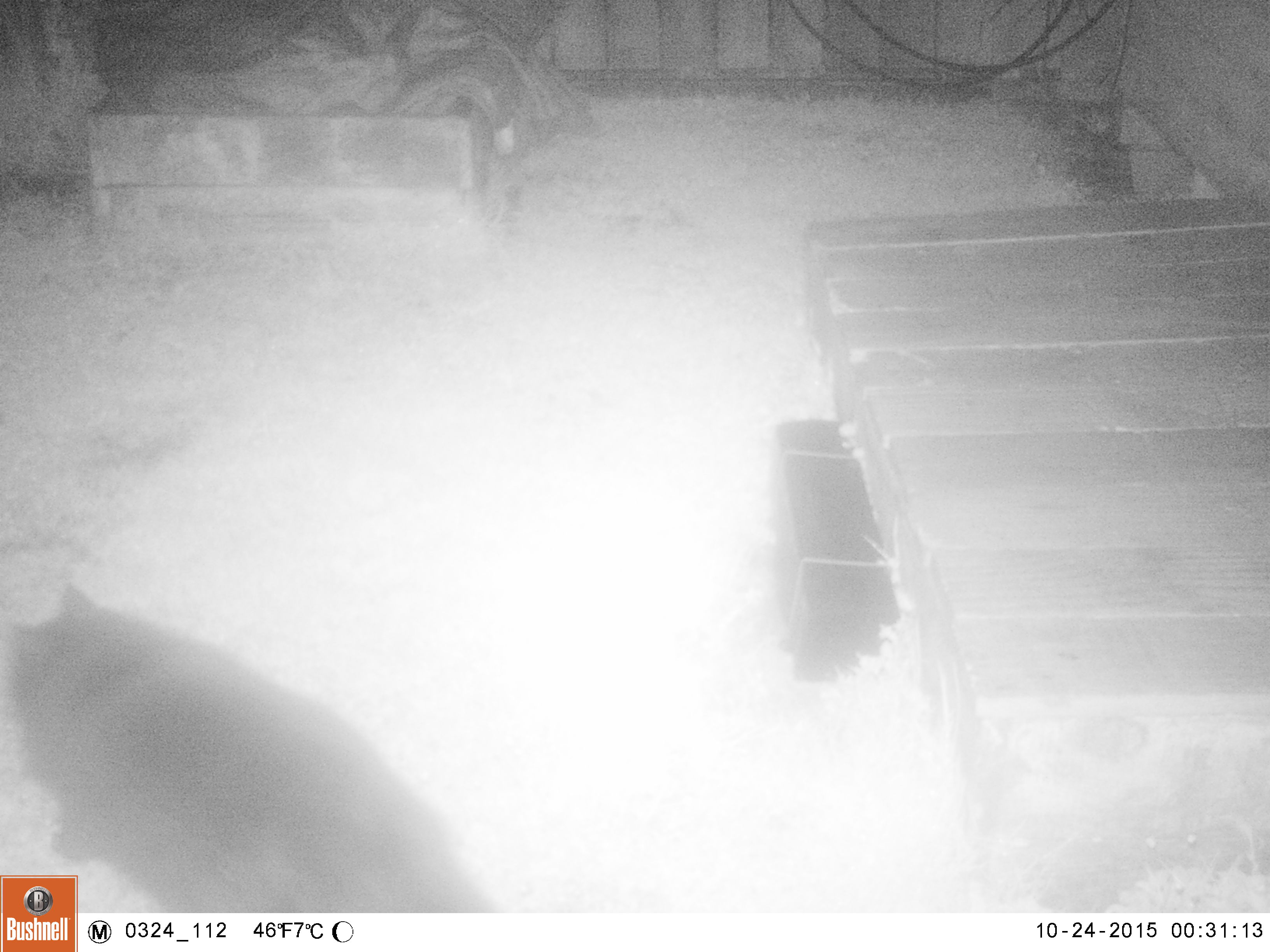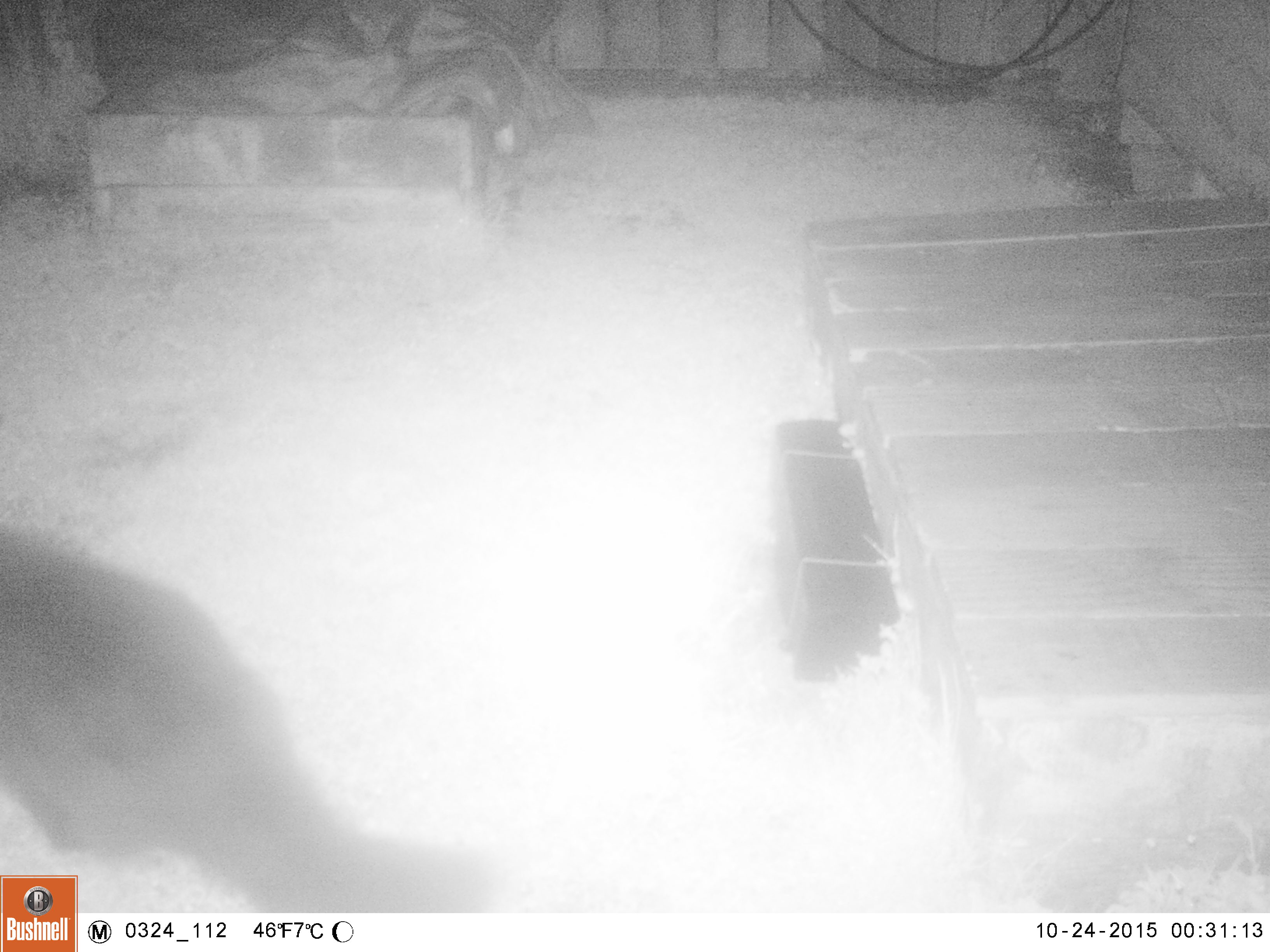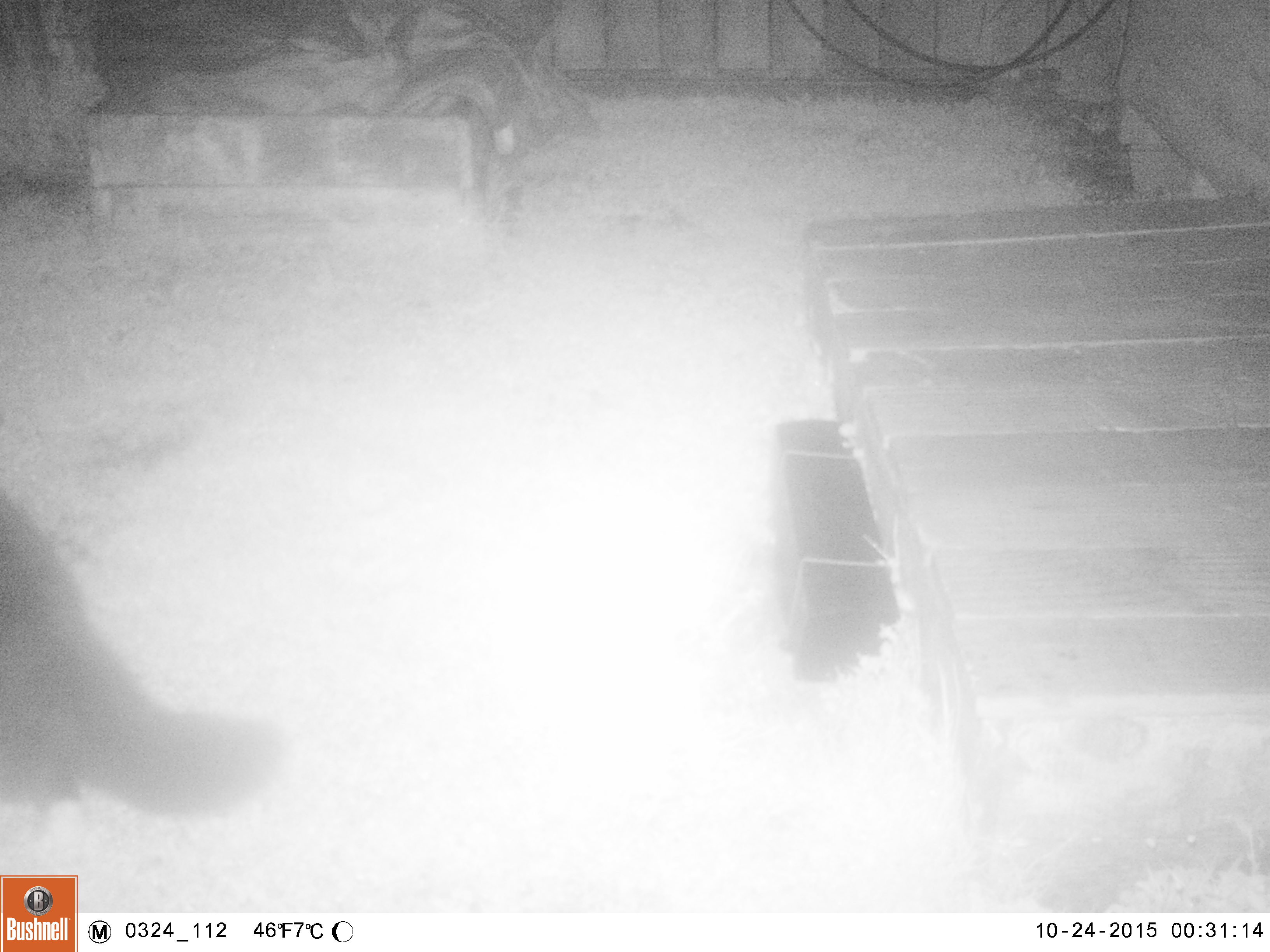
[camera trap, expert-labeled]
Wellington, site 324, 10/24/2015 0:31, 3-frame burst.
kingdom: Animalia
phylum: Chordata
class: Mammalia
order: Carnivora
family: Felidae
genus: Felis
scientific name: Felis catus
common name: cat